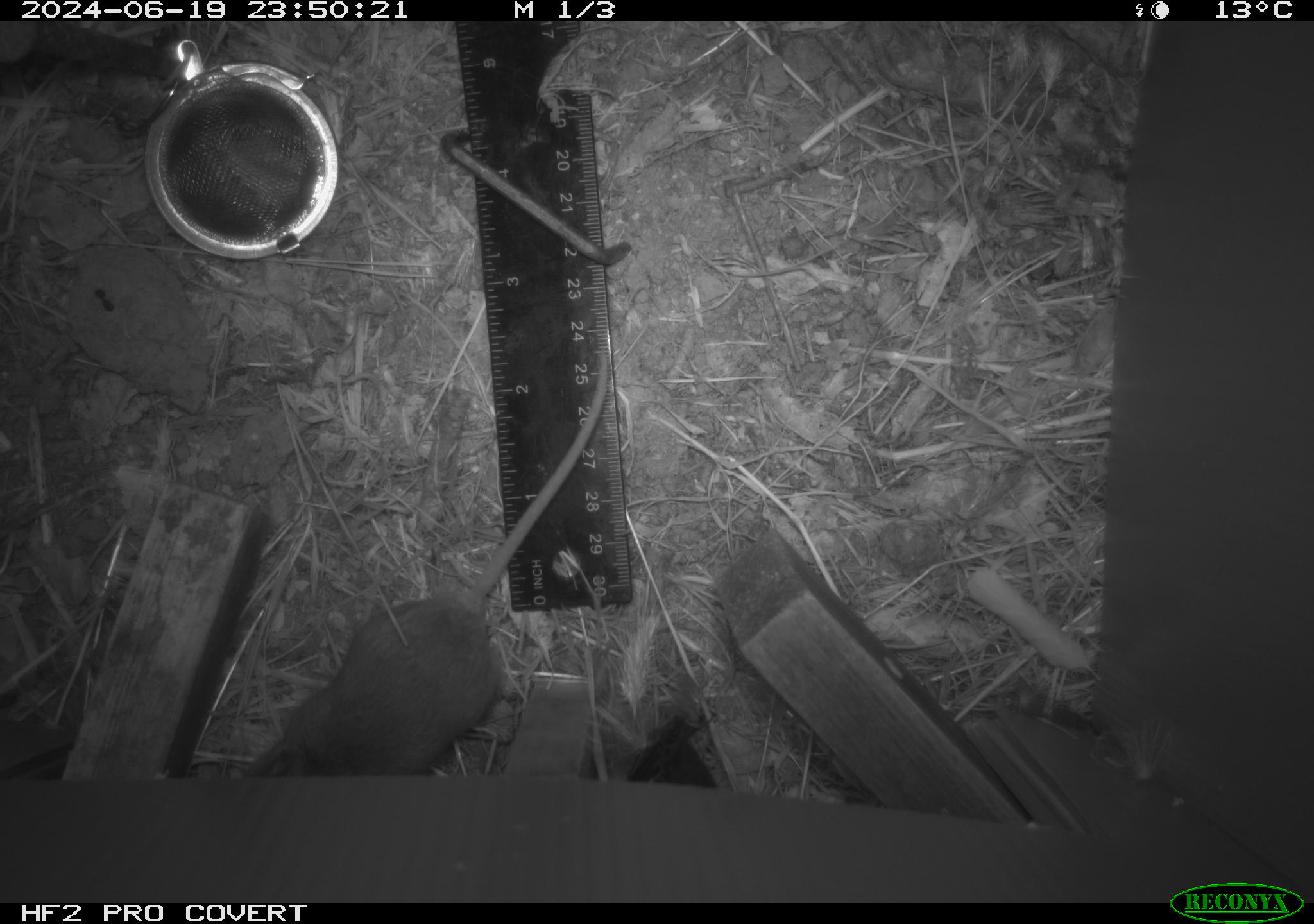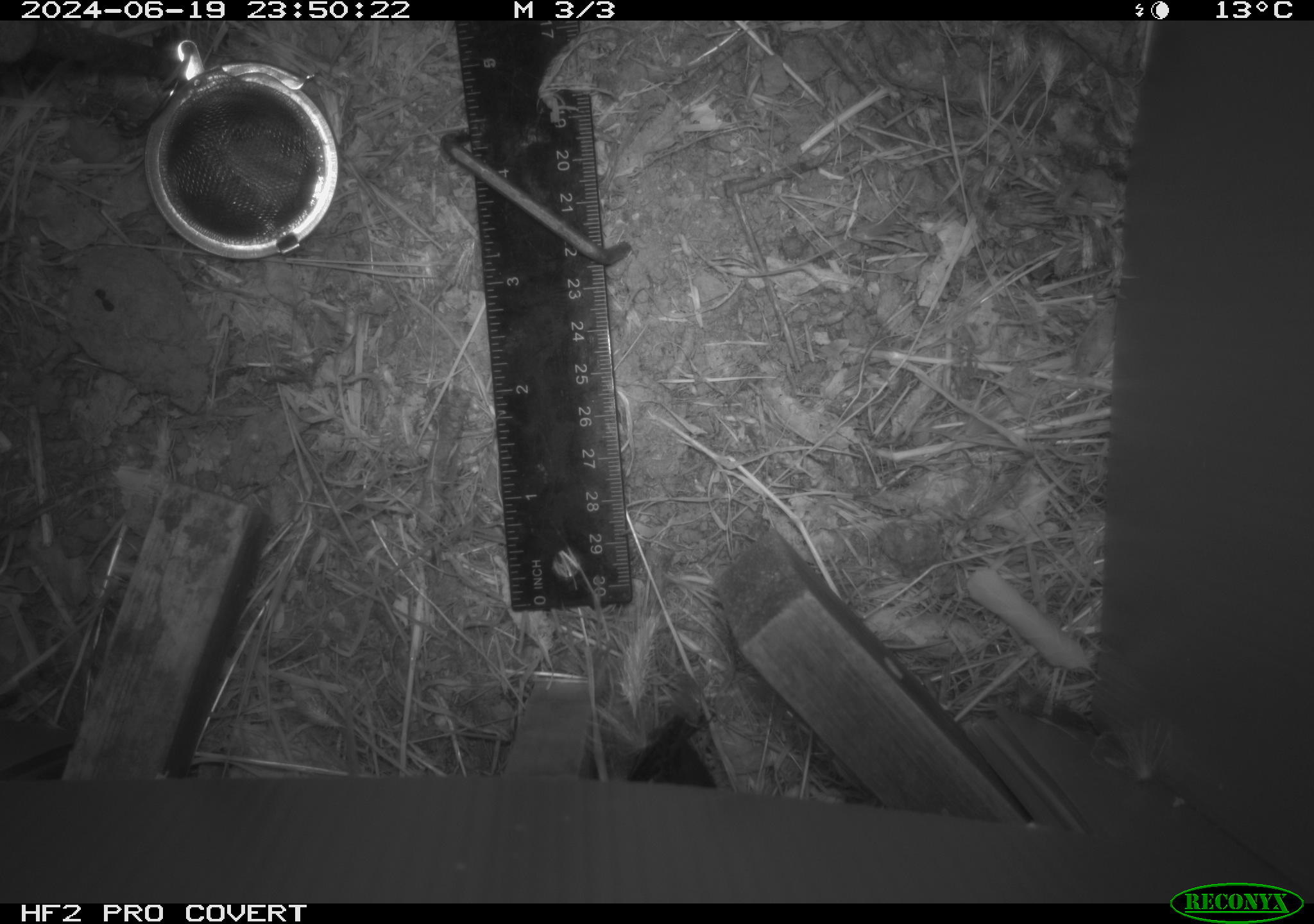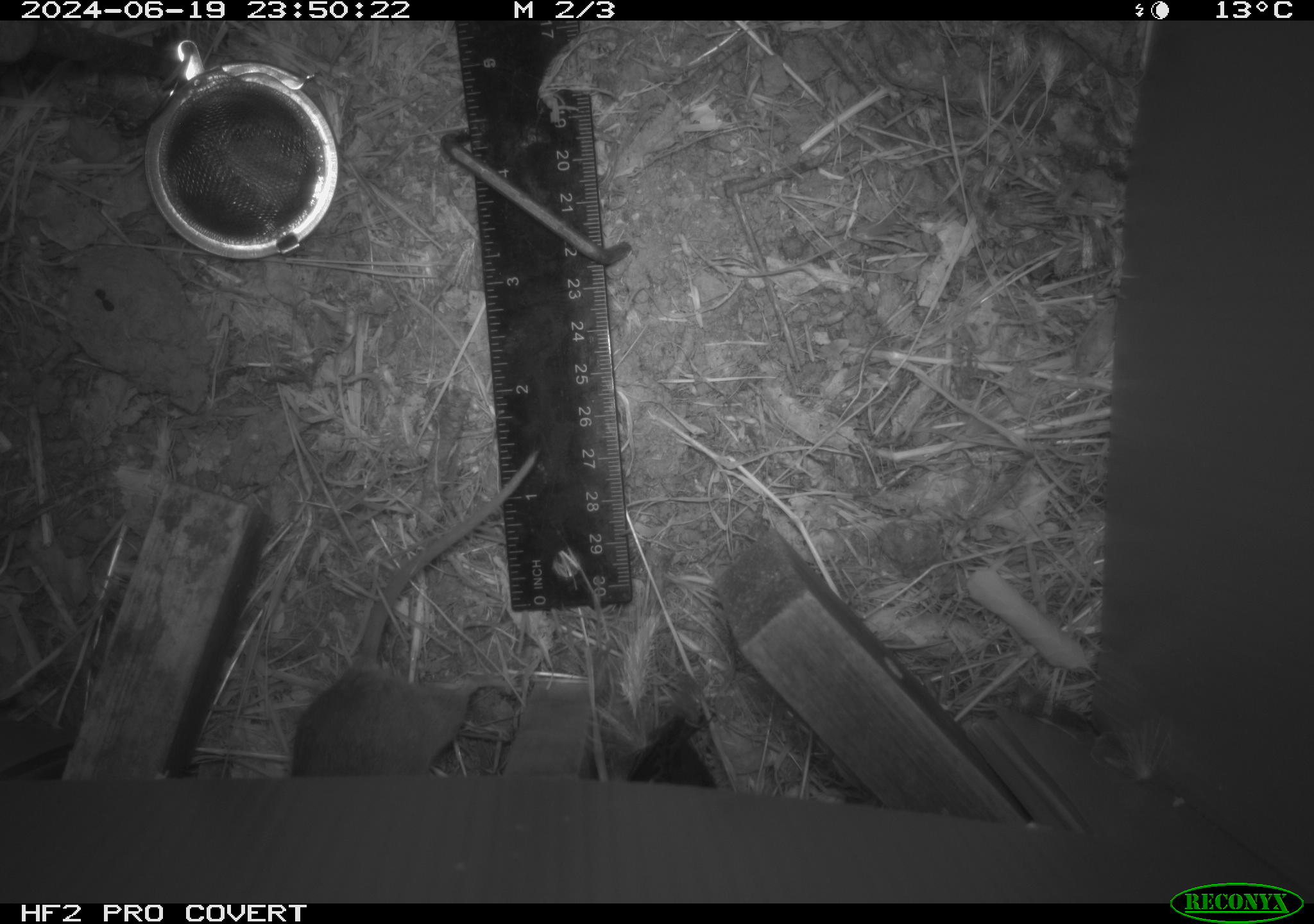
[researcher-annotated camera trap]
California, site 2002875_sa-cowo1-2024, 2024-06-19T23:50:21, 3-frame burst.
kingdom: Animalia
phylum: Chordata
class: Mammalia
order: Rodentia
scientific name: Rodentia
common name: rodent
Rodent (Rodentia).